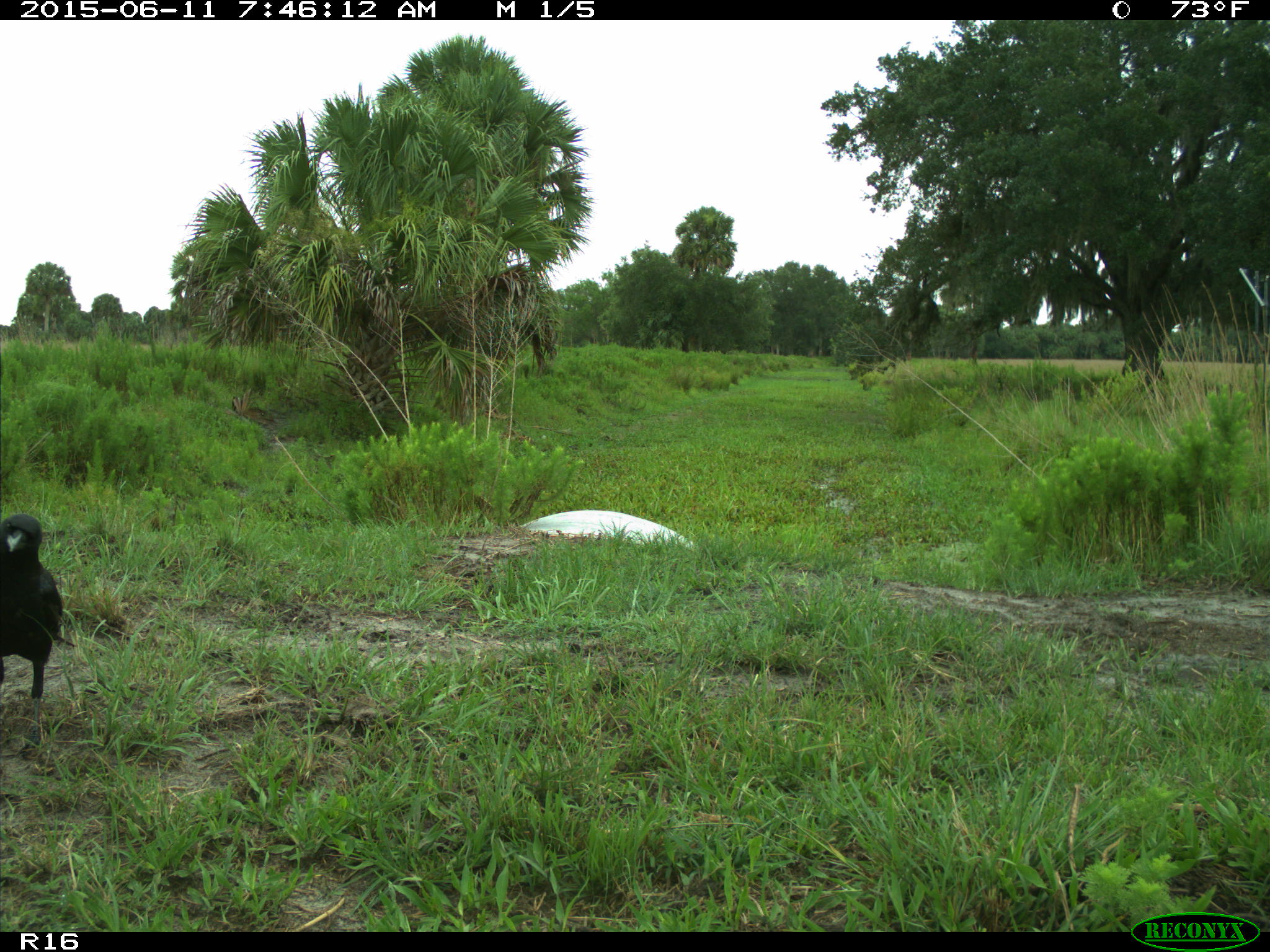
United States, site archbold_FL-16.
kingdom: Animalia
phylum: Chordata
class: Aves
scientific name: Aves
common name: birds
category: unidentified bird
Unidentified bird (birds) (Aves).